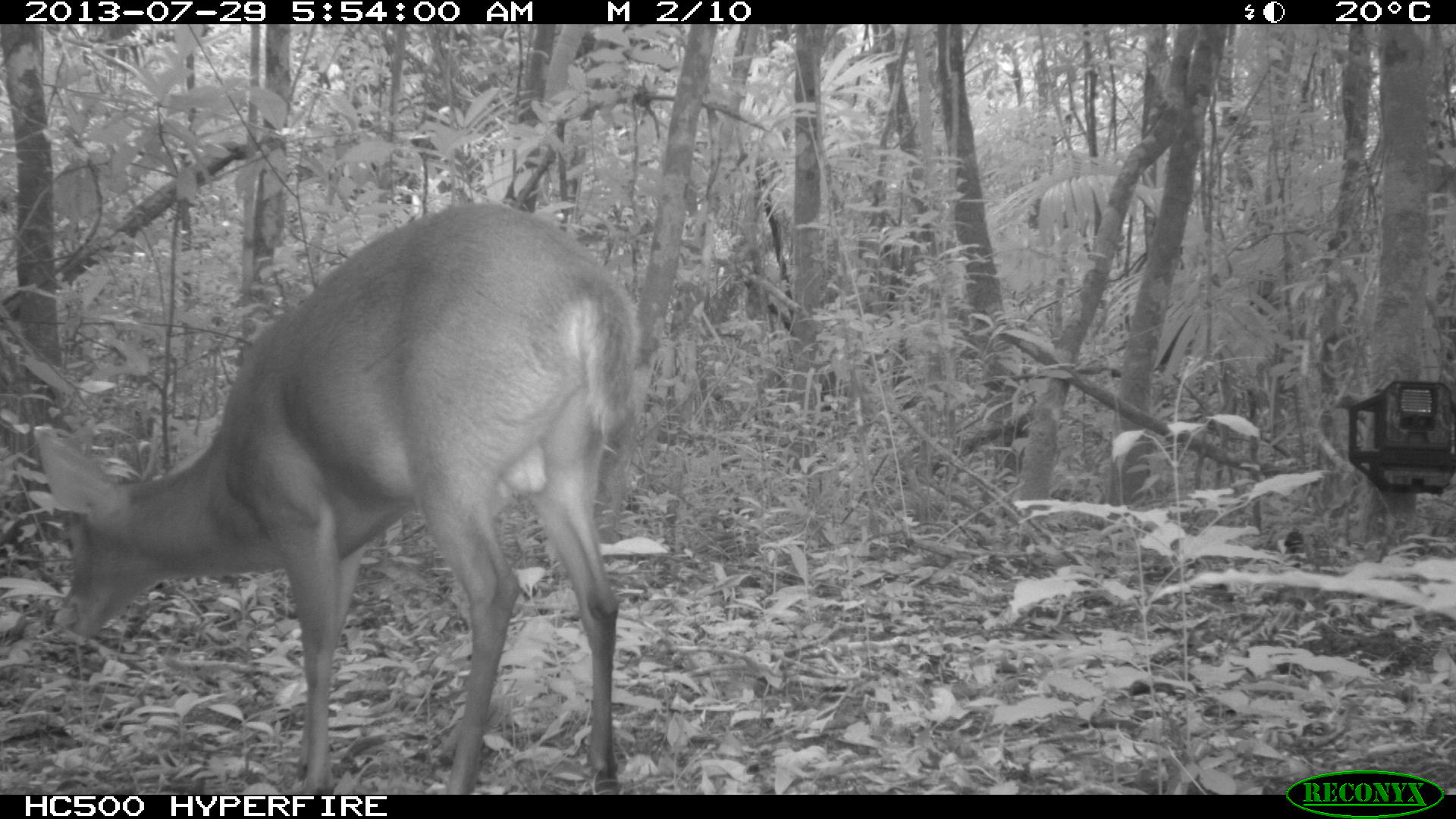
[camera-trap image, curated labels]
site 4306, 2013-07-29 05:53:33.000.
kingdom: Animalia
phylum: Chordata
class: Mammalia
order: Artiodactyla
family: Cervidae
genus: Mazama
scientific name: Mazama temama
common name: central american red brocket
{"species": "Mazama temama (central american red brocket)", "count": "1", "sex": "male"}